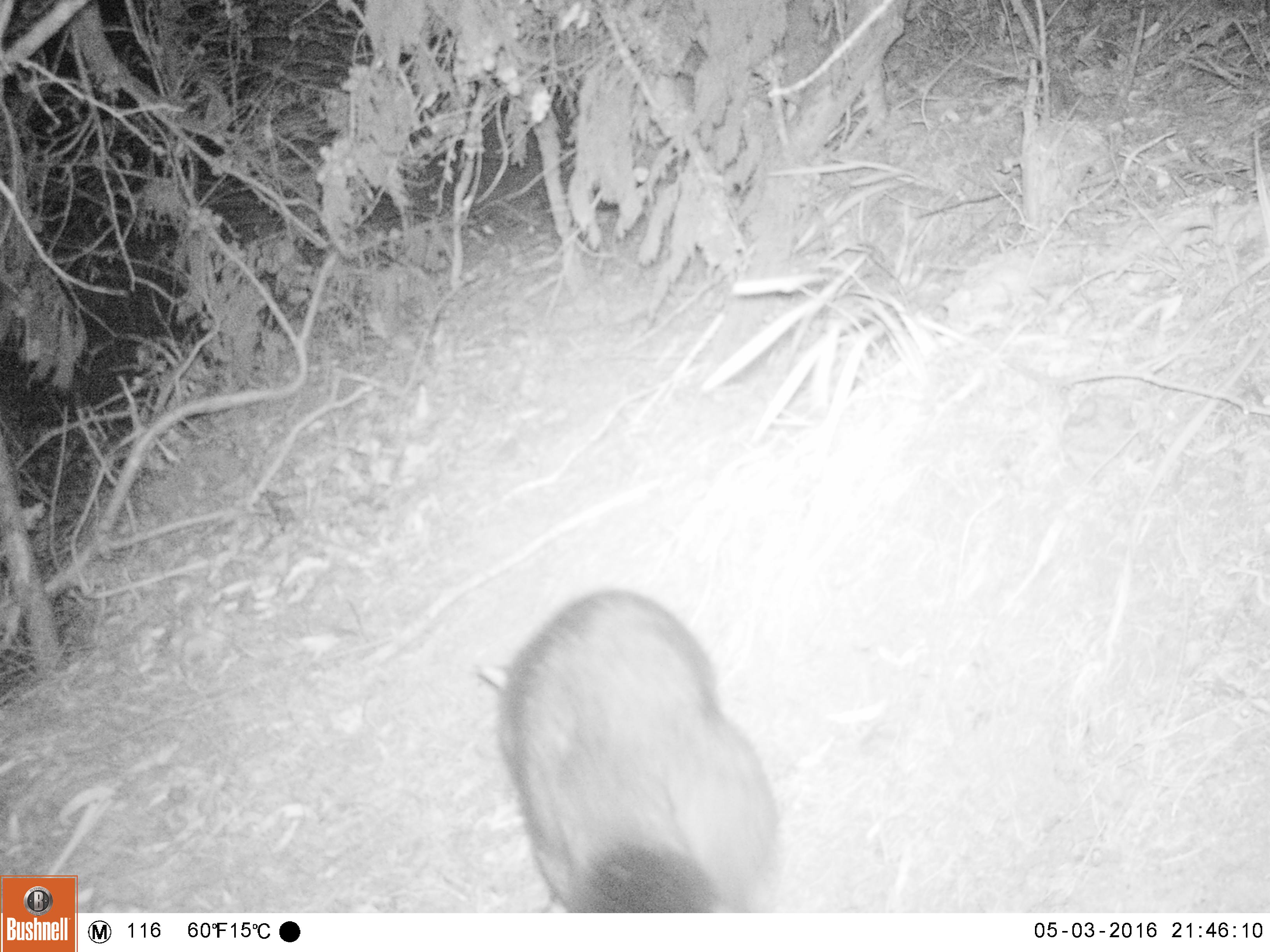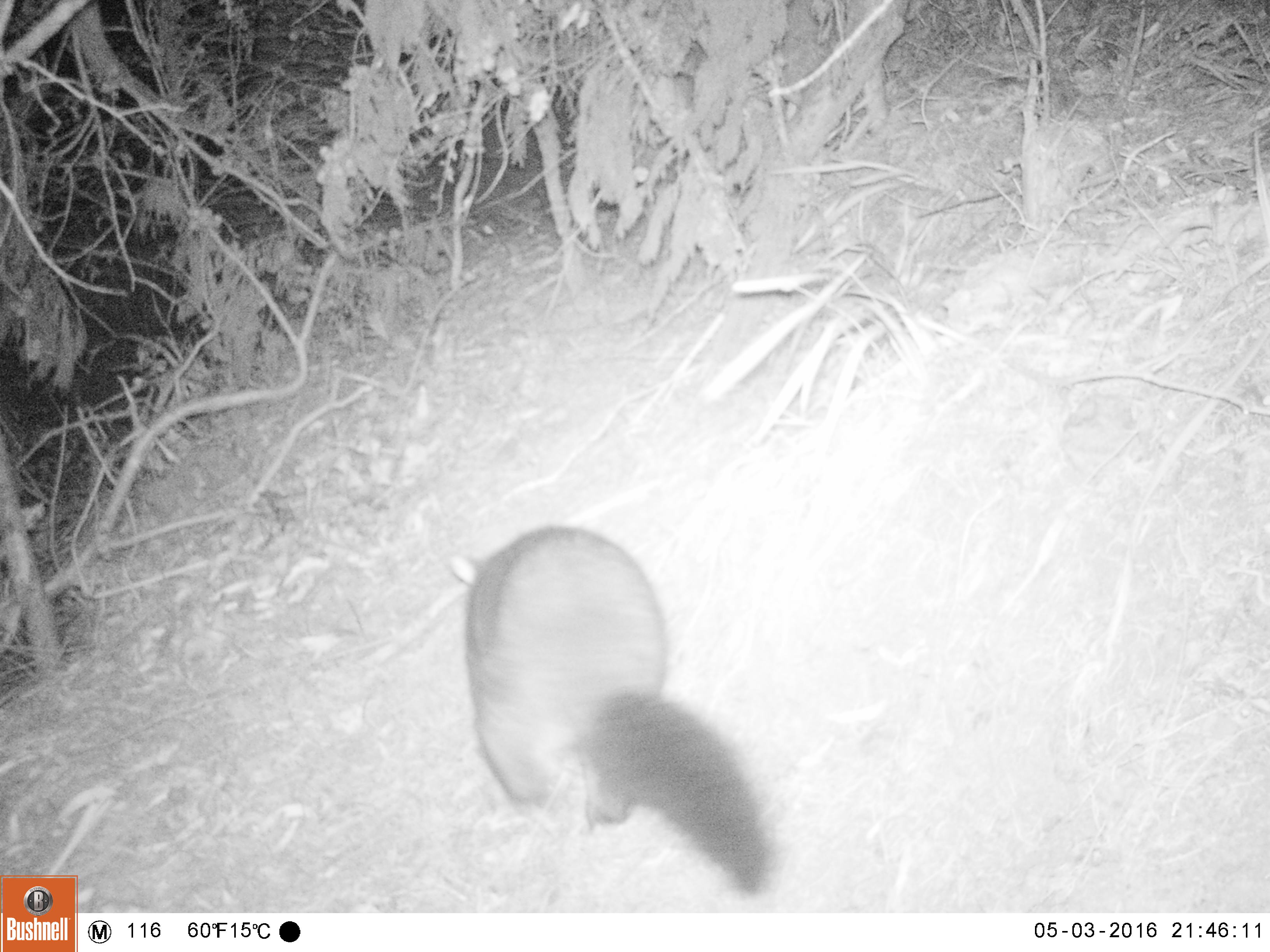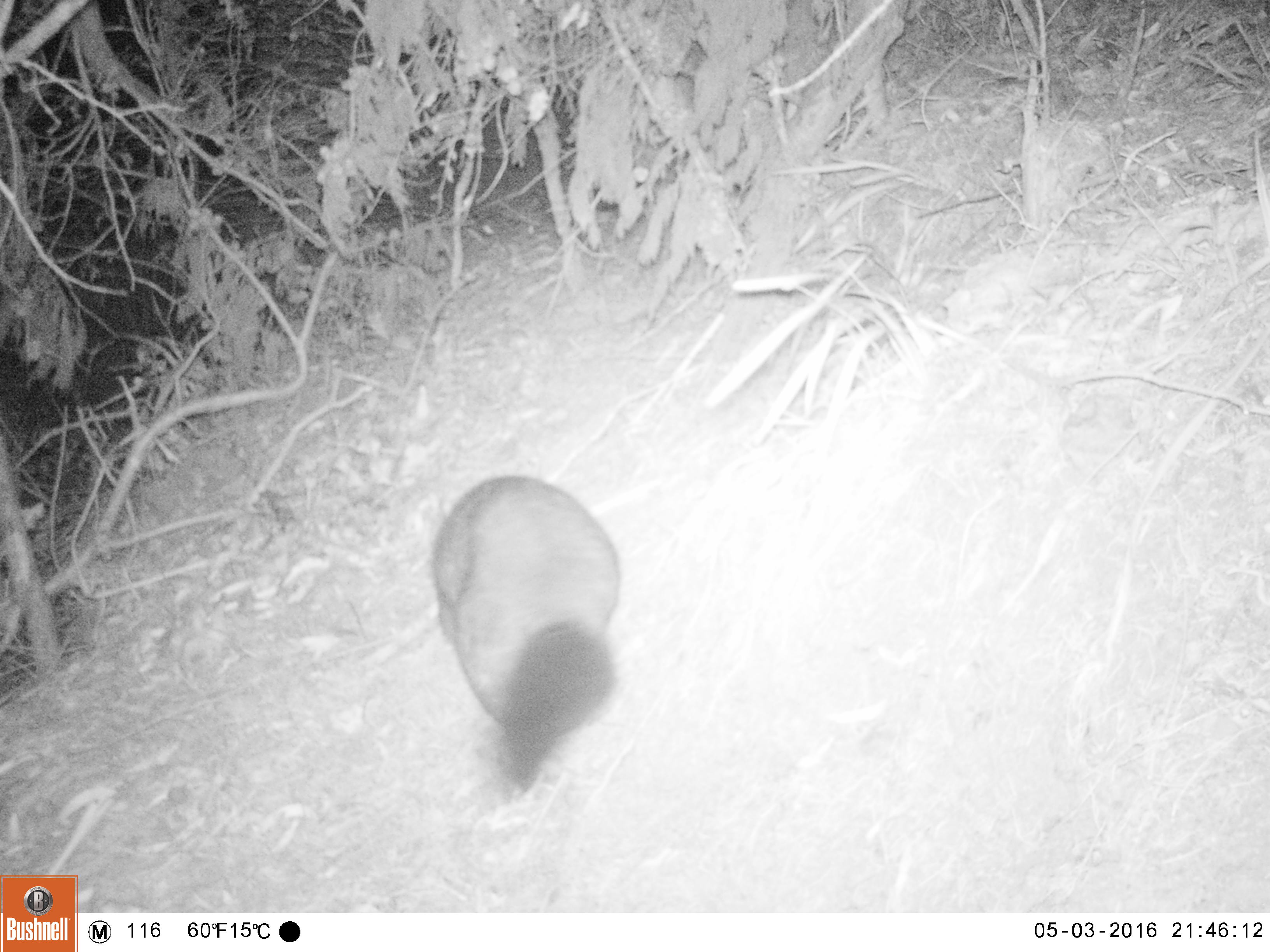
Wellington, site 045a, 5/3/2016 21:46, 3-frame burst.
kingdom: Animalia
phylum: Chordata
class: Mammalia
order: Didelphimorphia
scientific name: Didelphimorphia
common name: possum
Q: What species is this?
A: Possum (Didelphimorphia).